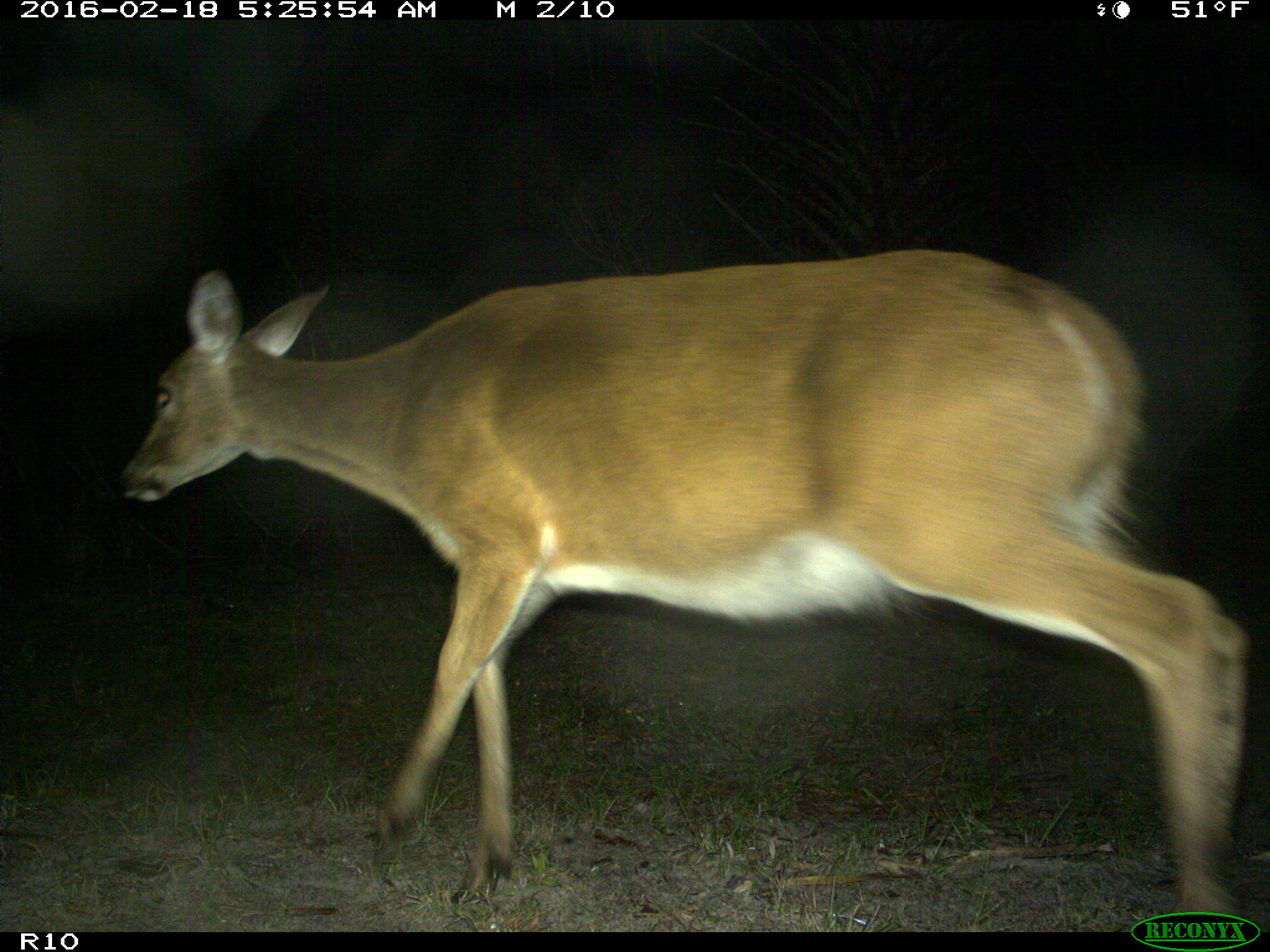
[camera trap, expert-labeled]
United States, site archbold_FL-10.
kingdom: Animalia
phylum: Chordata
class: Mammalia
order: Artiodactyla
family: Cervidae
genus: Odocoileus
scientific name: Odocoileus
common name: deer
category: unidentified deer